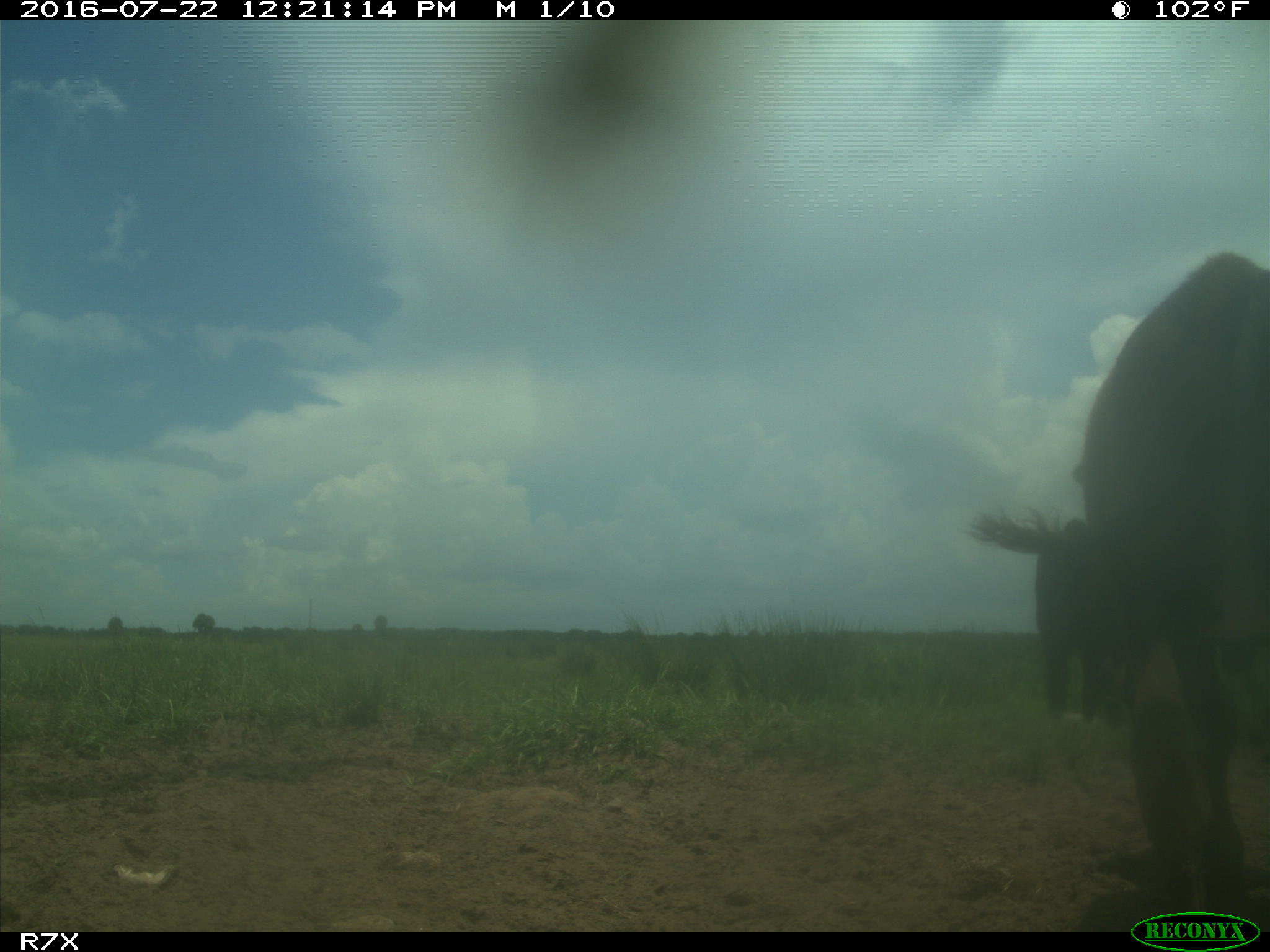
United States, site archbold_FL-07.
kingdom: Animalia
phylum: Chordata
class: Mammalia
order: Artiodactyla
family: Bovidae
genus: Bos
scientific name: Bos taurus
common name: domestic cow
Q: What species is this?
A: Bos taurus (domestic cow).